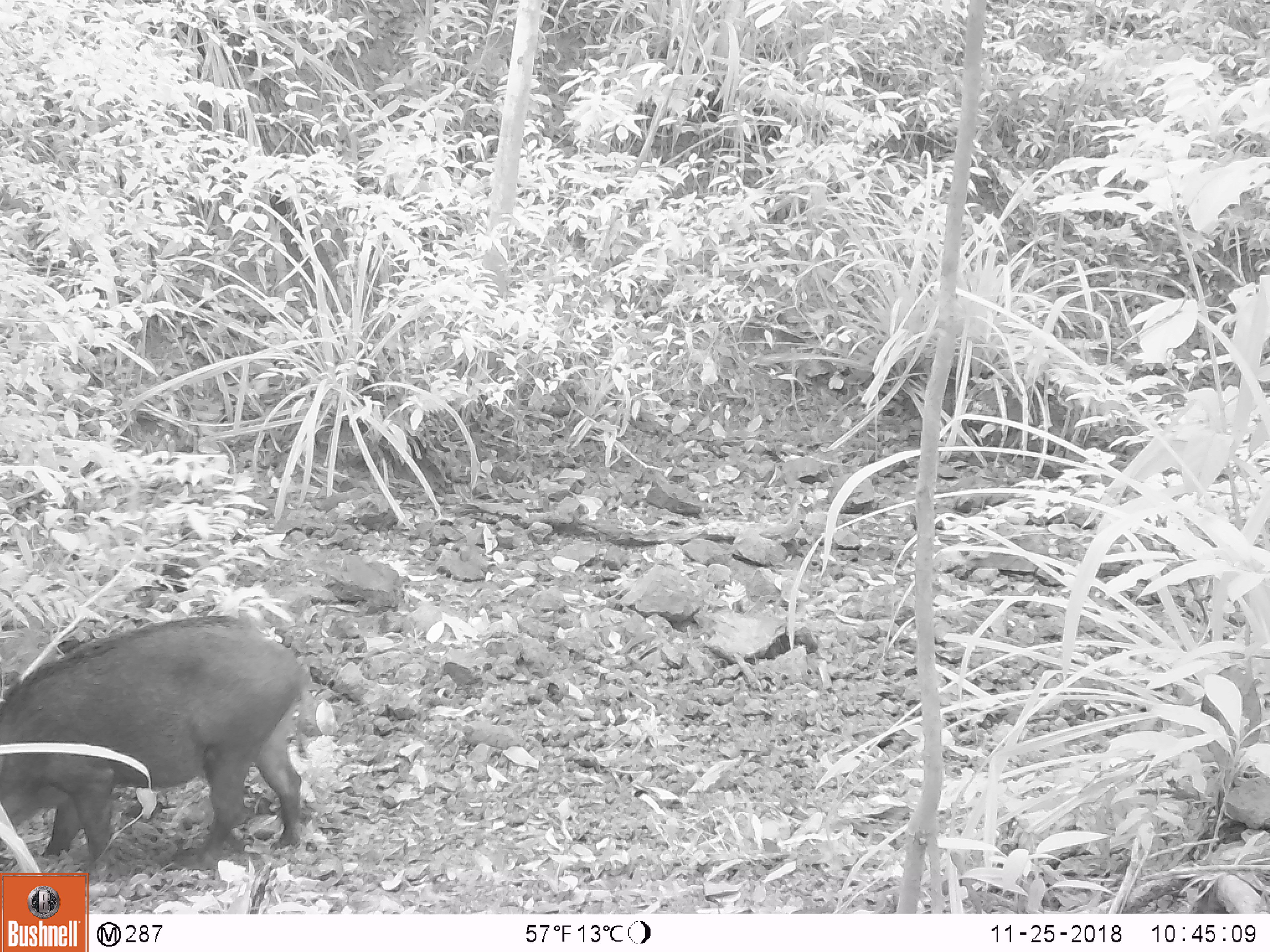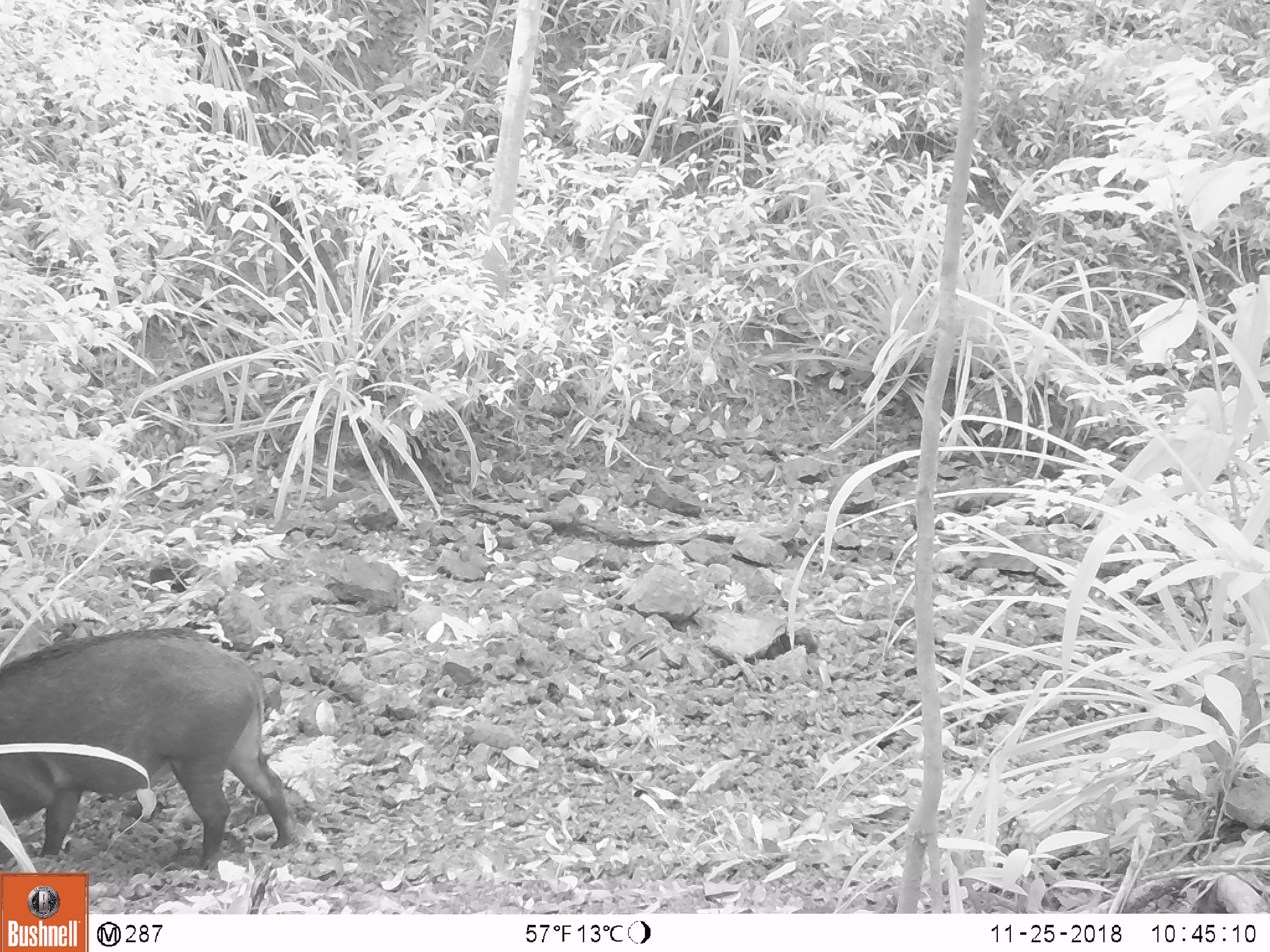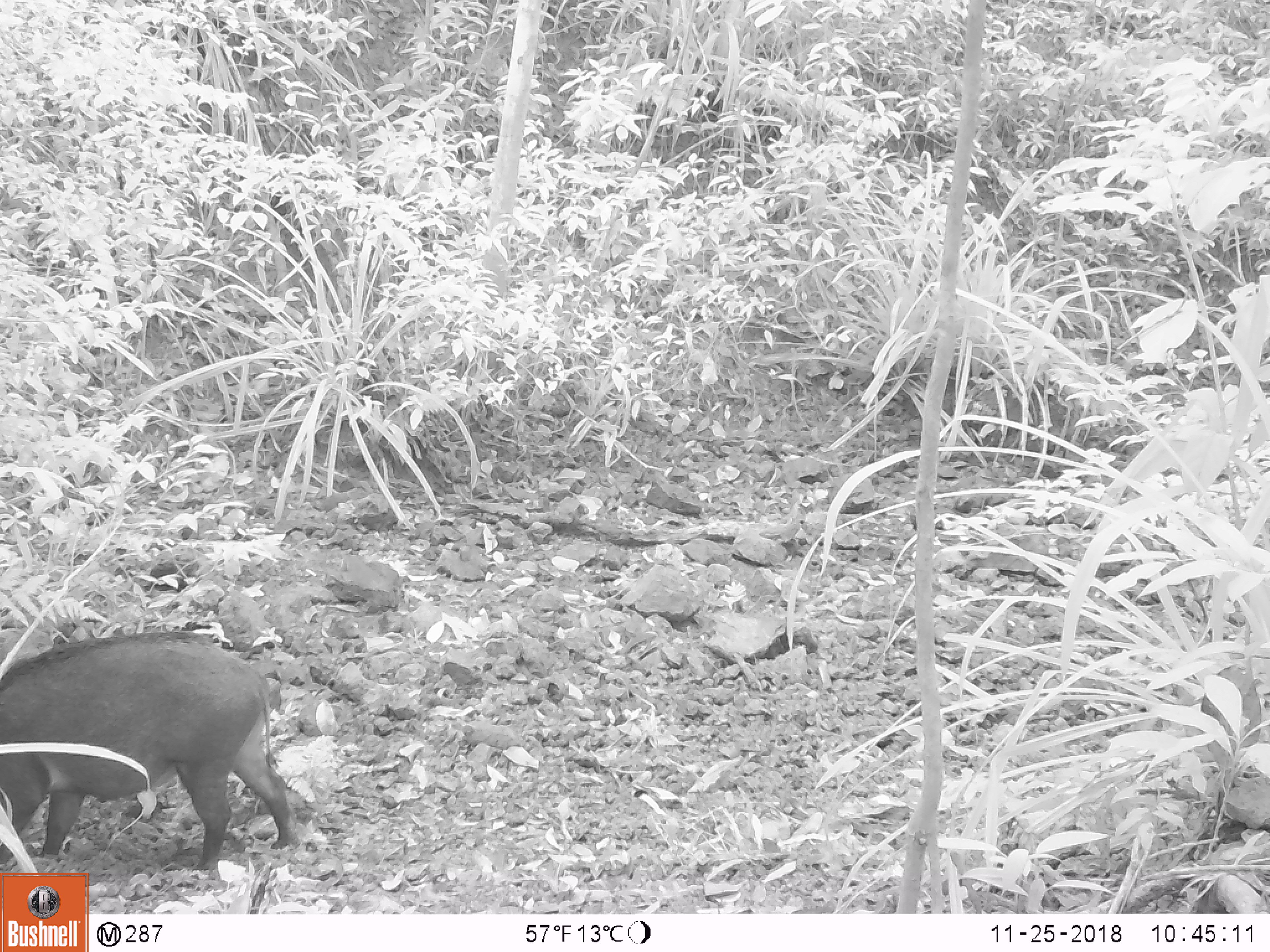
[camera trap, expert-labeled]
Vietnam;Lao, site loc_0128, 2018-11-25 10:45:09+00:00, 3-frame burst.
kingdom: Animalia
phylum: Chordata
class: Mammalia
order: Artiodactyla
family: Suidae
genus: Sus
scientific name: Sus scrofa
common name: eurasian wild pig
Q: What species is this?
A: Eurasian wild pig (Sus scrofa).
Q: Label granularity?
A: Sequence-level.